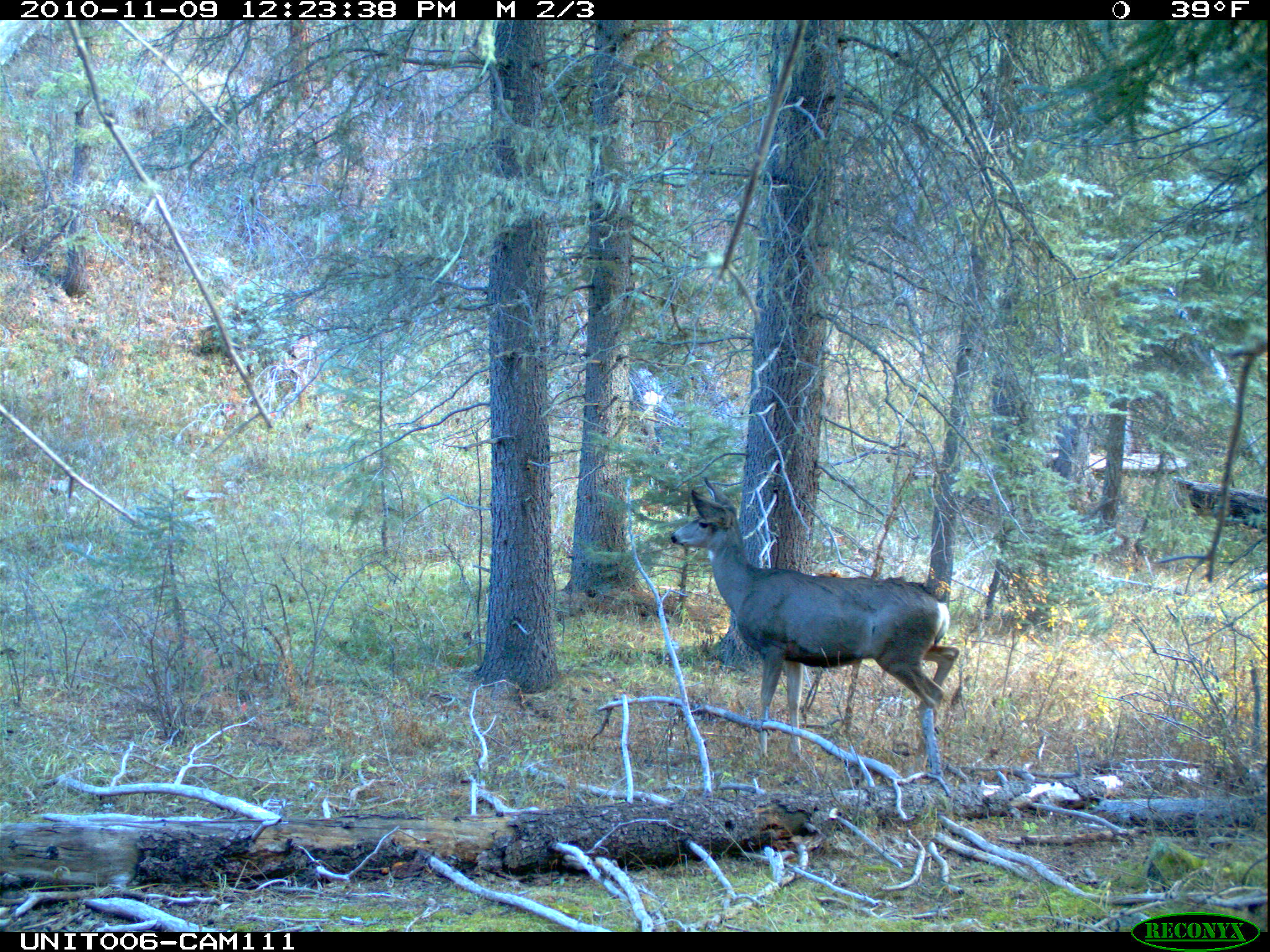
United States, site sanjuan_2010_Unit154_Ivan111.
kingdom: Animalia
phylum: Chordata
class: Mammalia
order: Artiodactyla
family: Cervidae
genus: Odocoileus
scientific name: Odocoileus hemionus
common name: mule deer